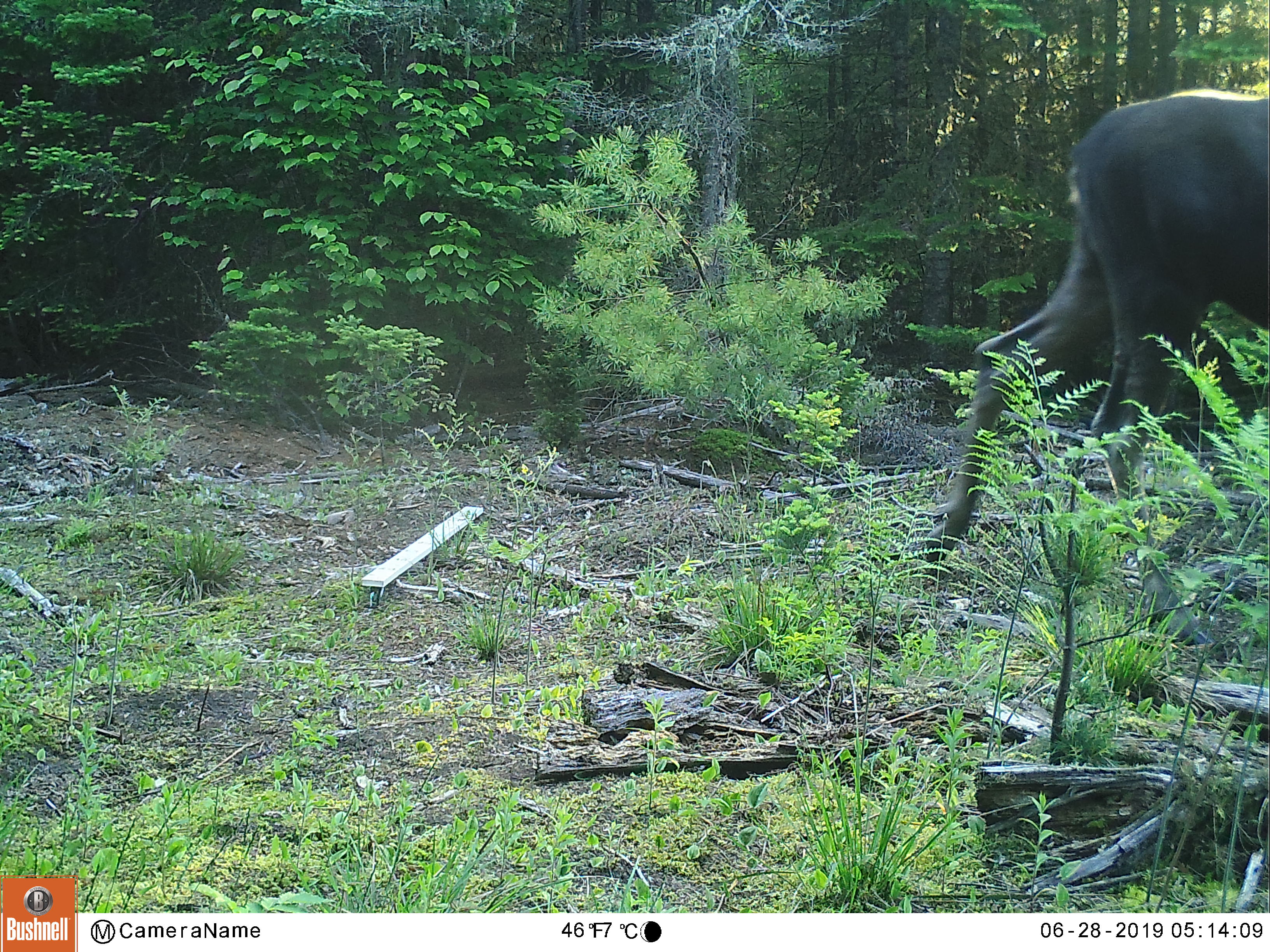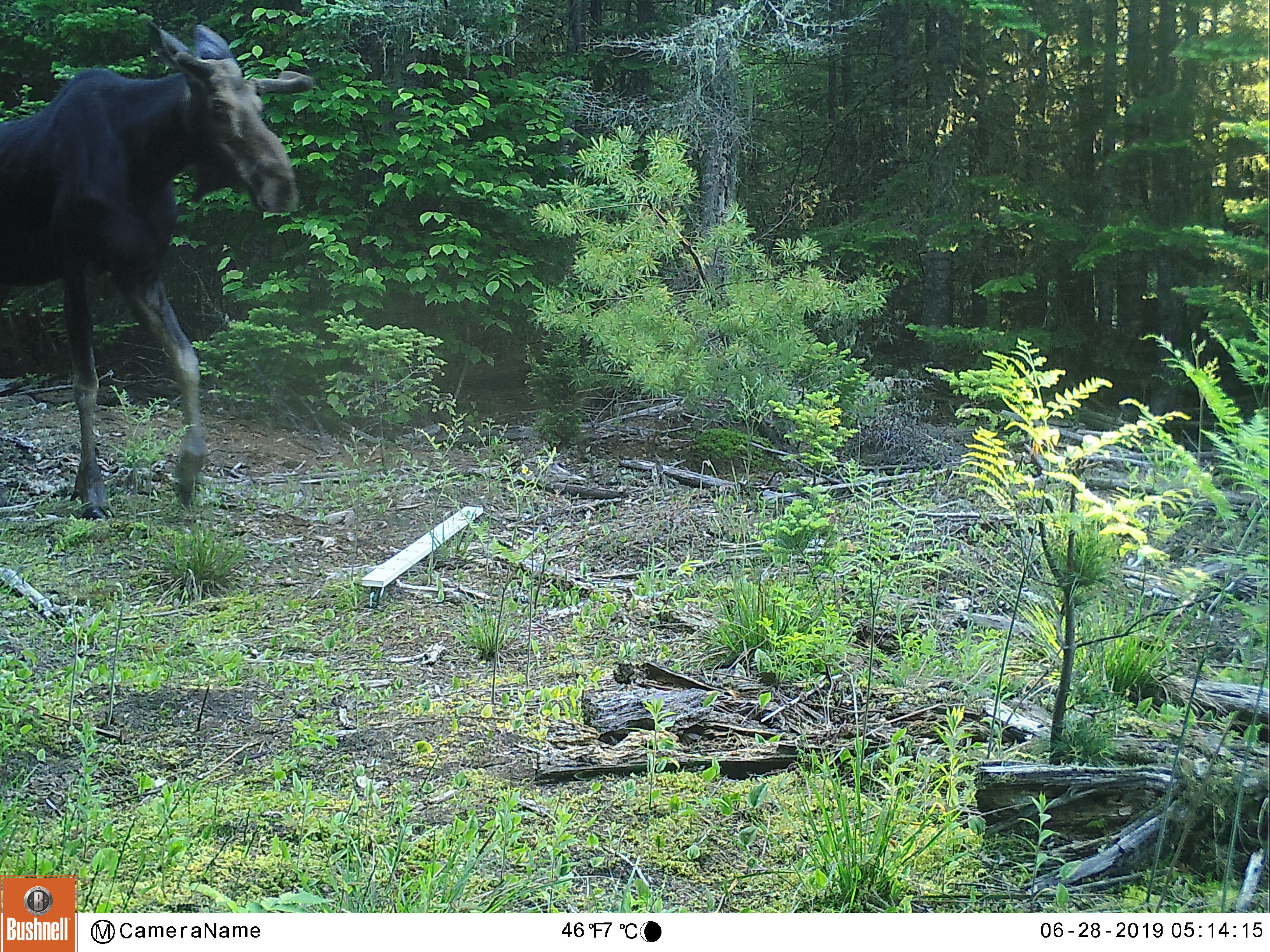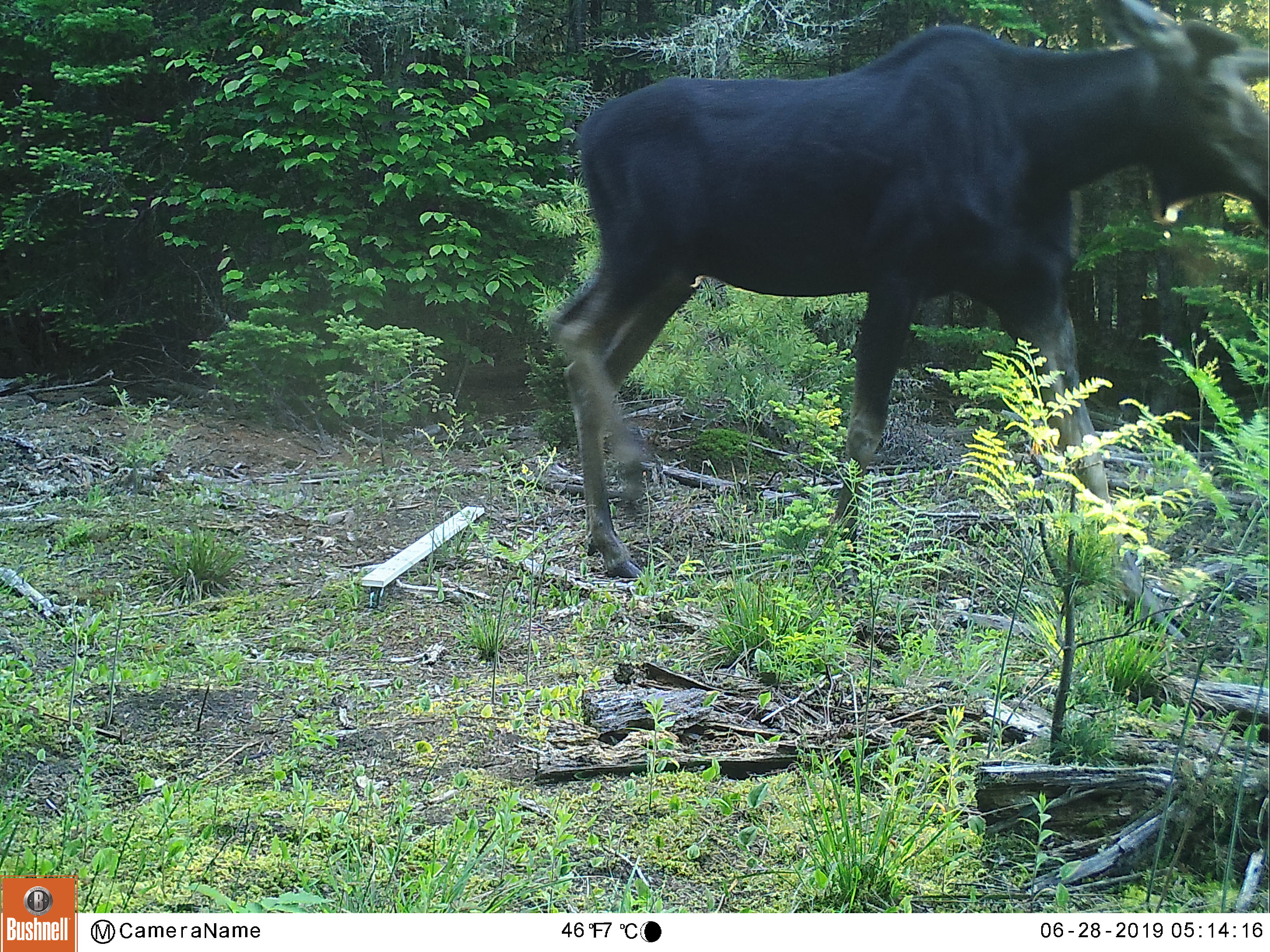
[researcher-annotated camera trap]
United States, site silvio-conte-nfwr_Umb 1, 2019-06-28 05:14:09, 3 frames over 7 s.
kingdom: Animalia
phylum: Chordata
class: Mammalia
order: Artiodactyla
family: Cervidae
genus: Alces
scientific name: Alces alces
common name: moose